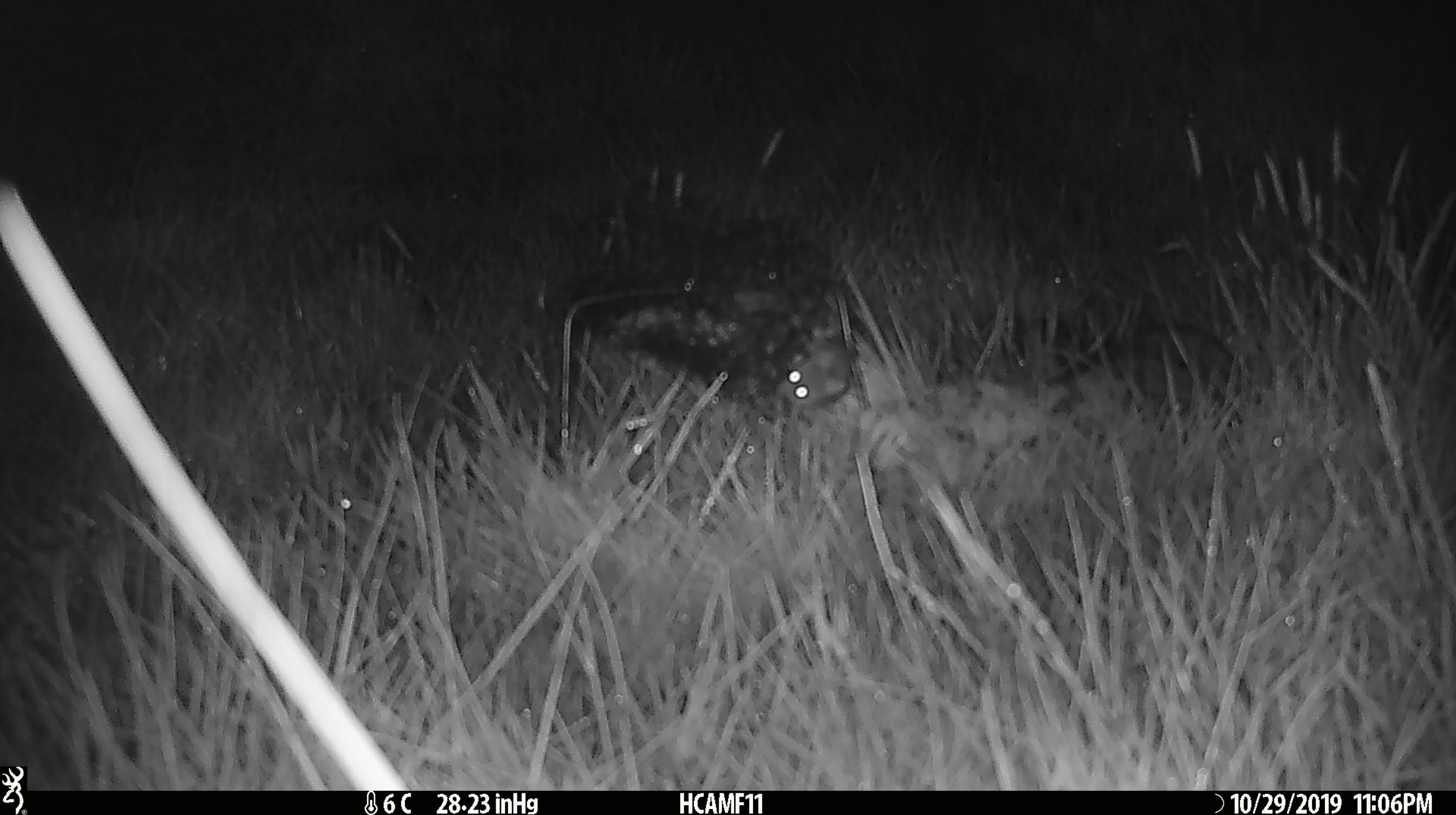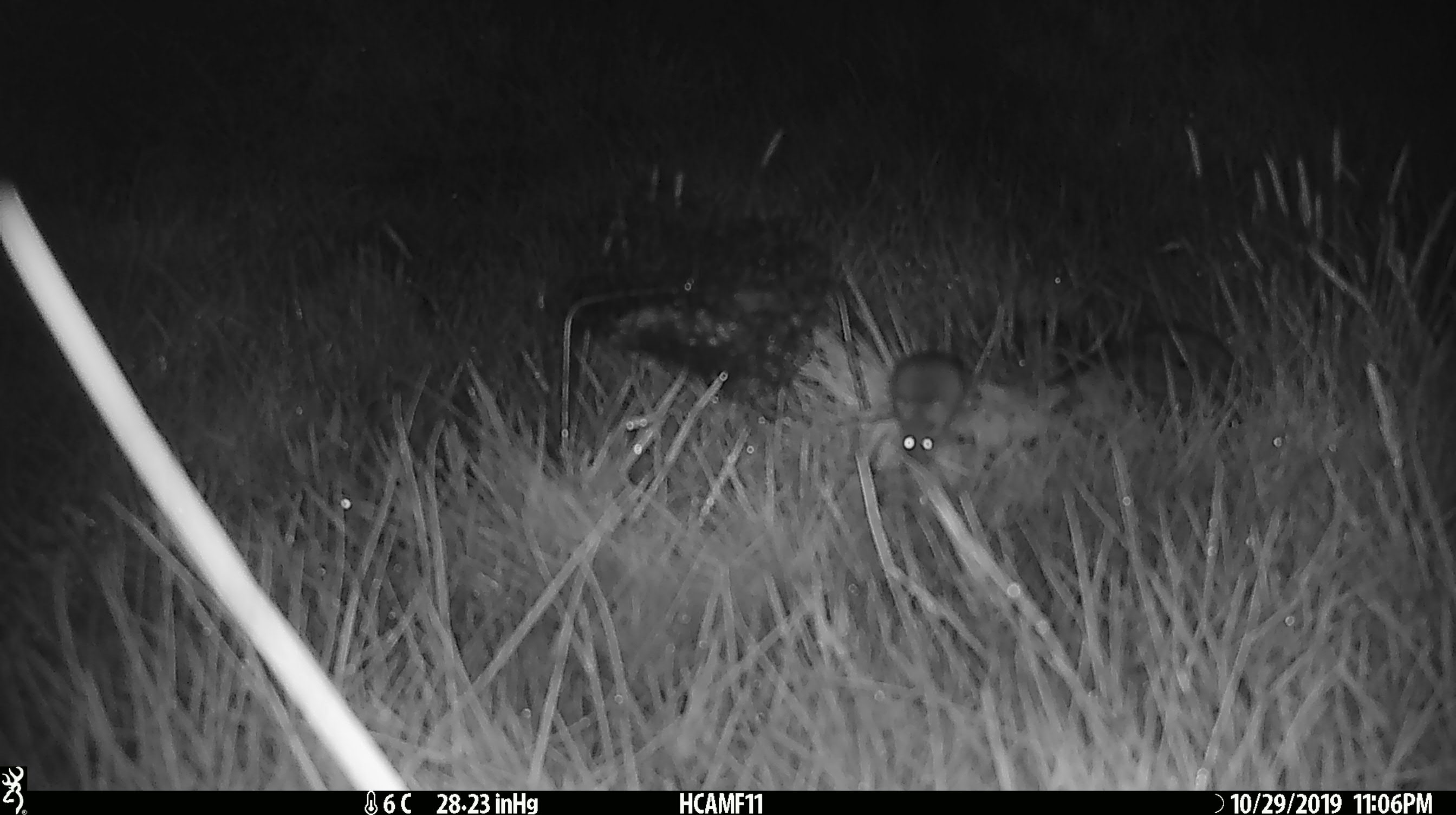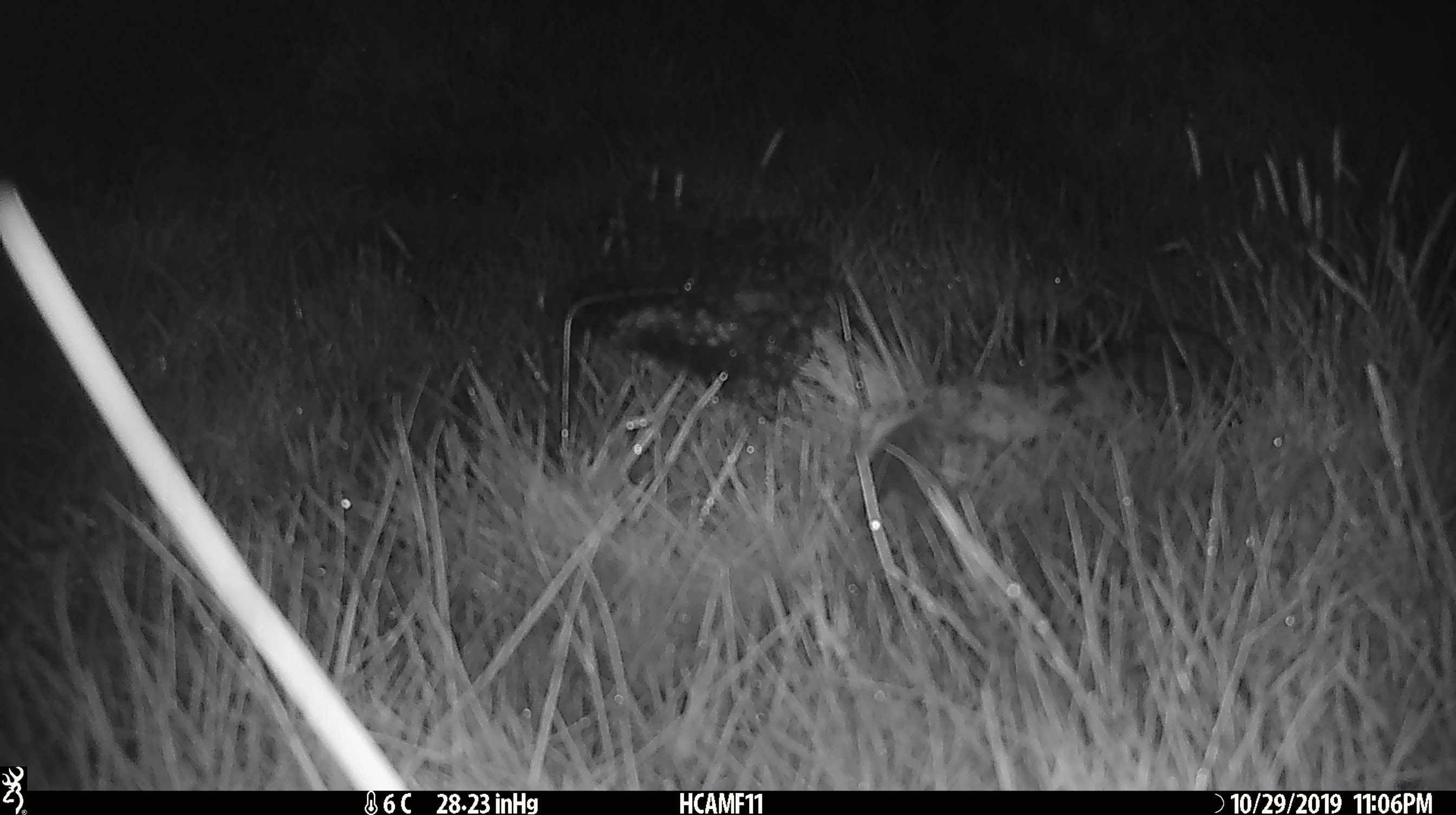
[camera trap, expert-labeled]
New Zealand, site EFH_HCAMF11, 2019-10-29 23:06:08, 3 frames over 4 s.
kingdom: Animalia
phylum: Chordata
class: Mammalia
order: Rodentia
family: Muridae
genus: Mus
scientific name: Mus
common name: mouse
Mouse (Mus).